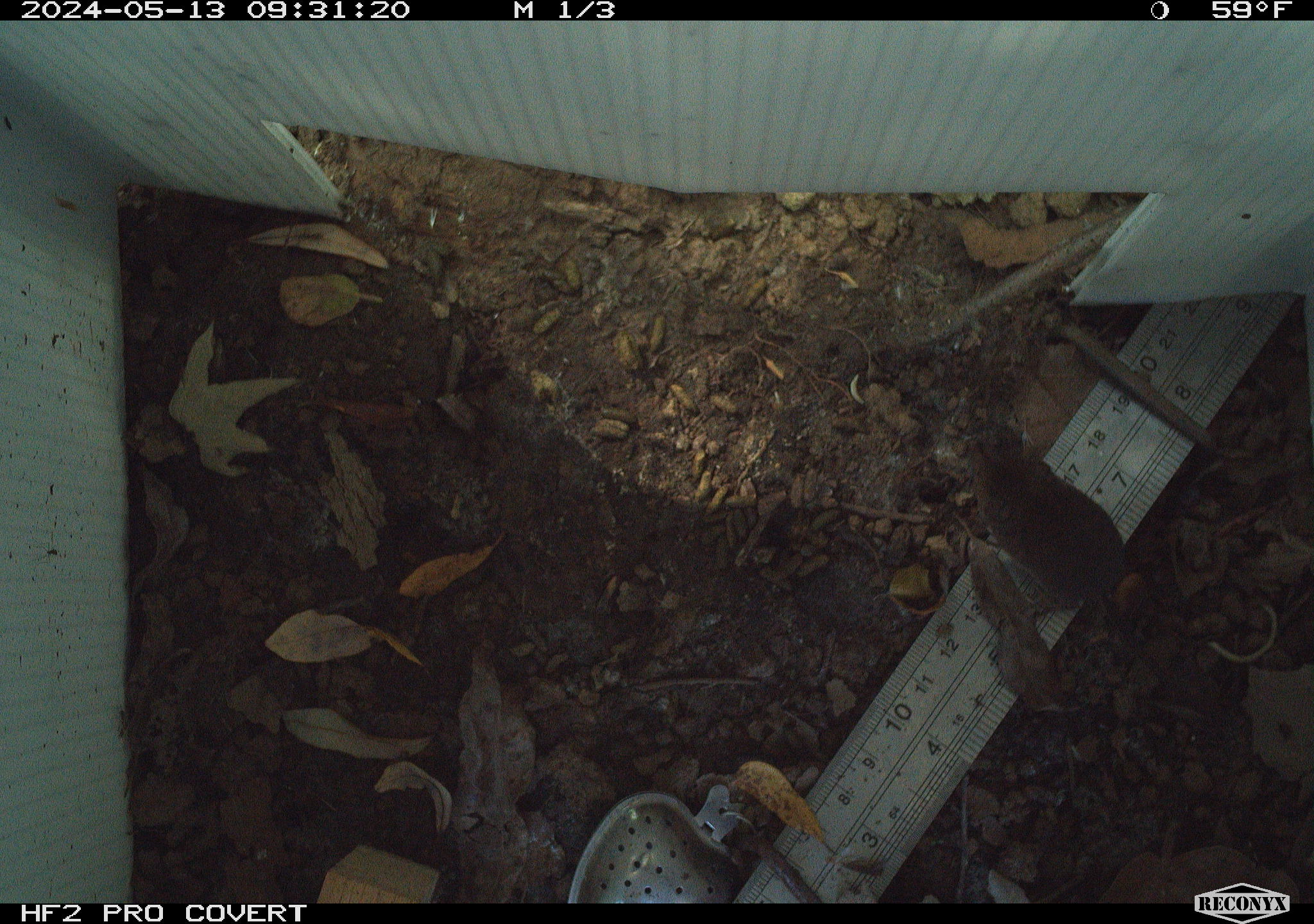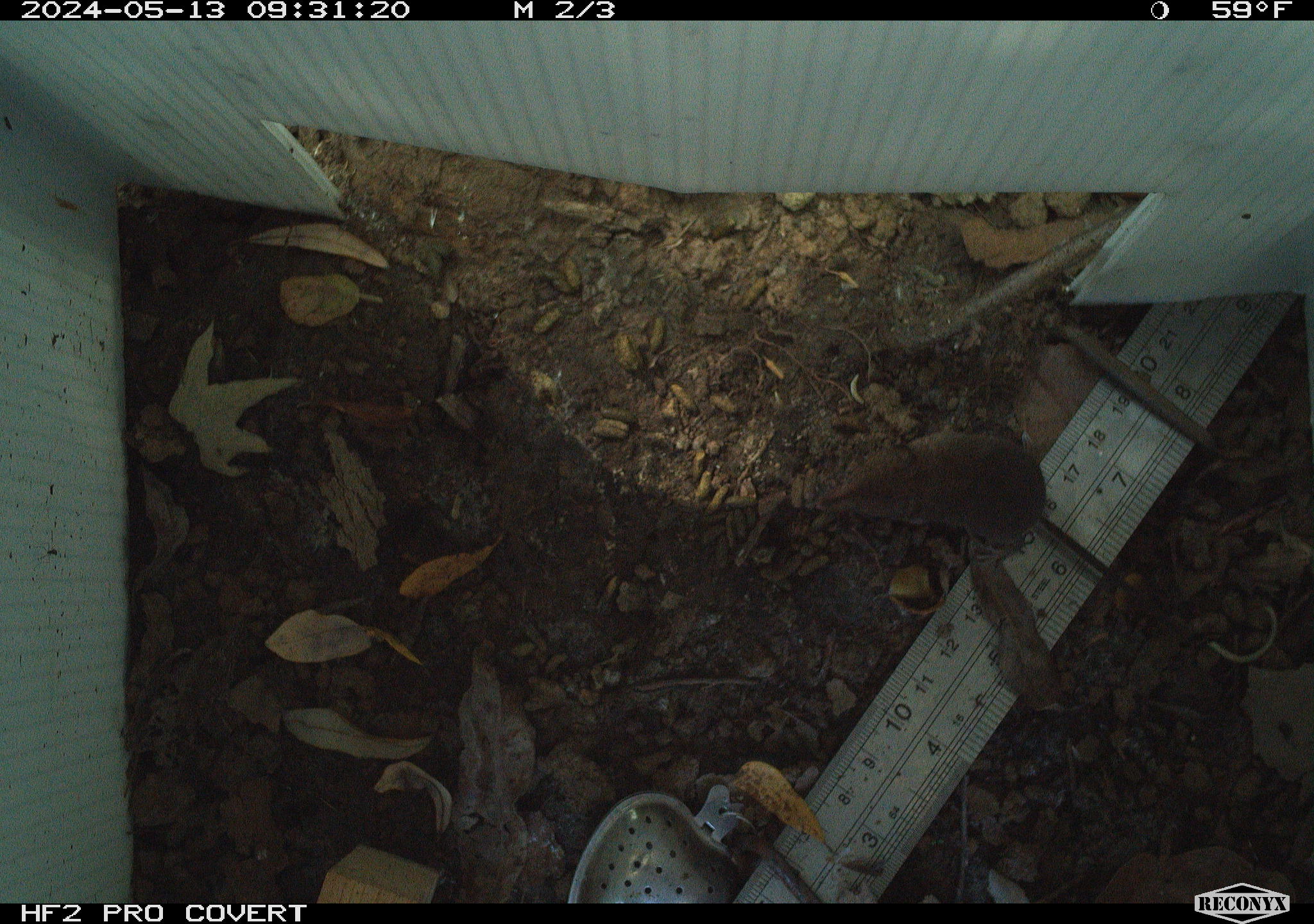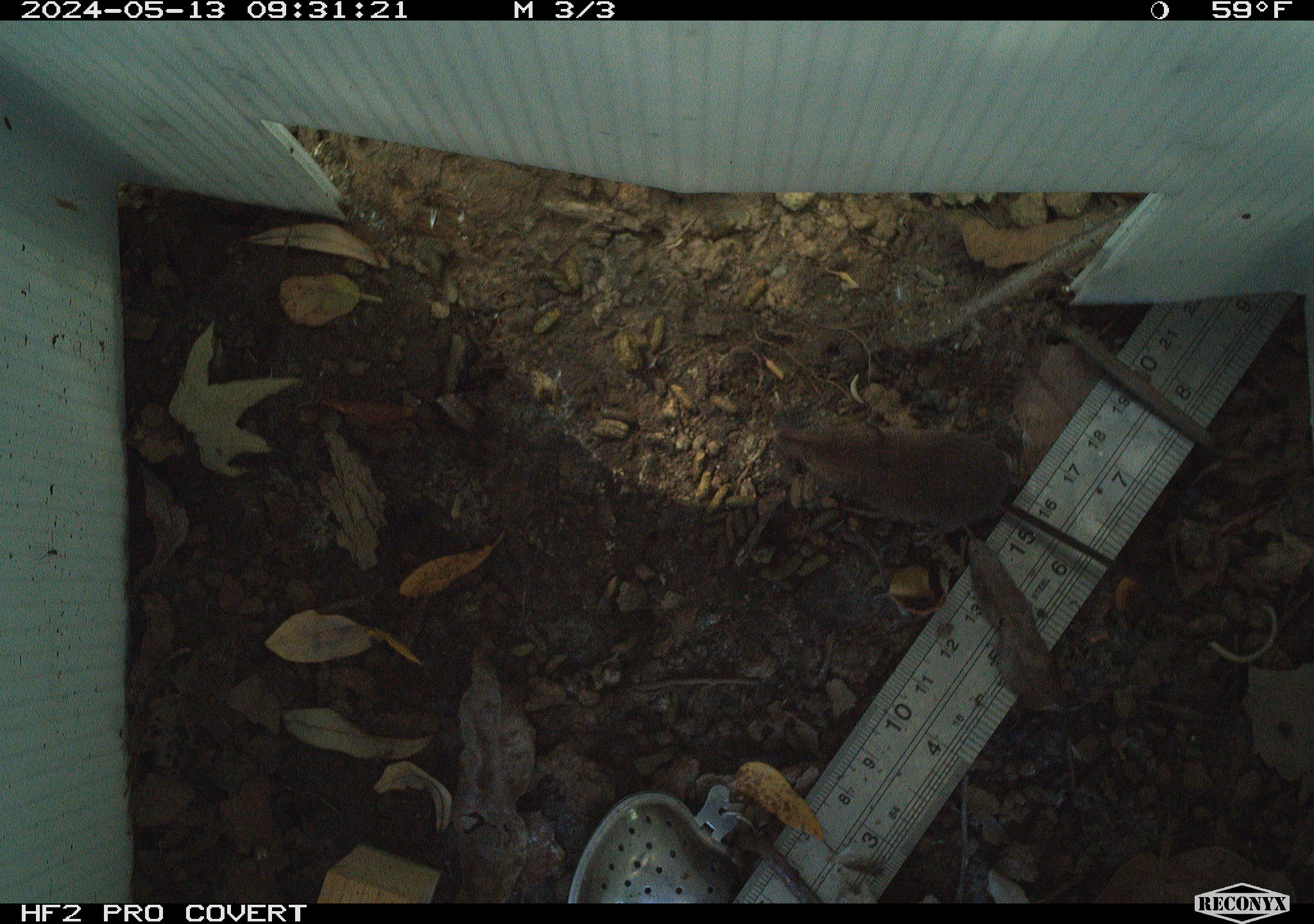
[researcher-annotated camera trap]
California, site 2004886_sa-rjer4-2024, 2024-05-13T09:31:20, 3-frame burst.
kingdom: Animalia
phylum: Chordata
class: Mammalia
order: Eulipotyphla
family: Soricidae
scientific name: Soricidae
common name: shrews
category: soricidae family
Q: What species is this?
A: Soricidae family (shrews) (Soricidae).